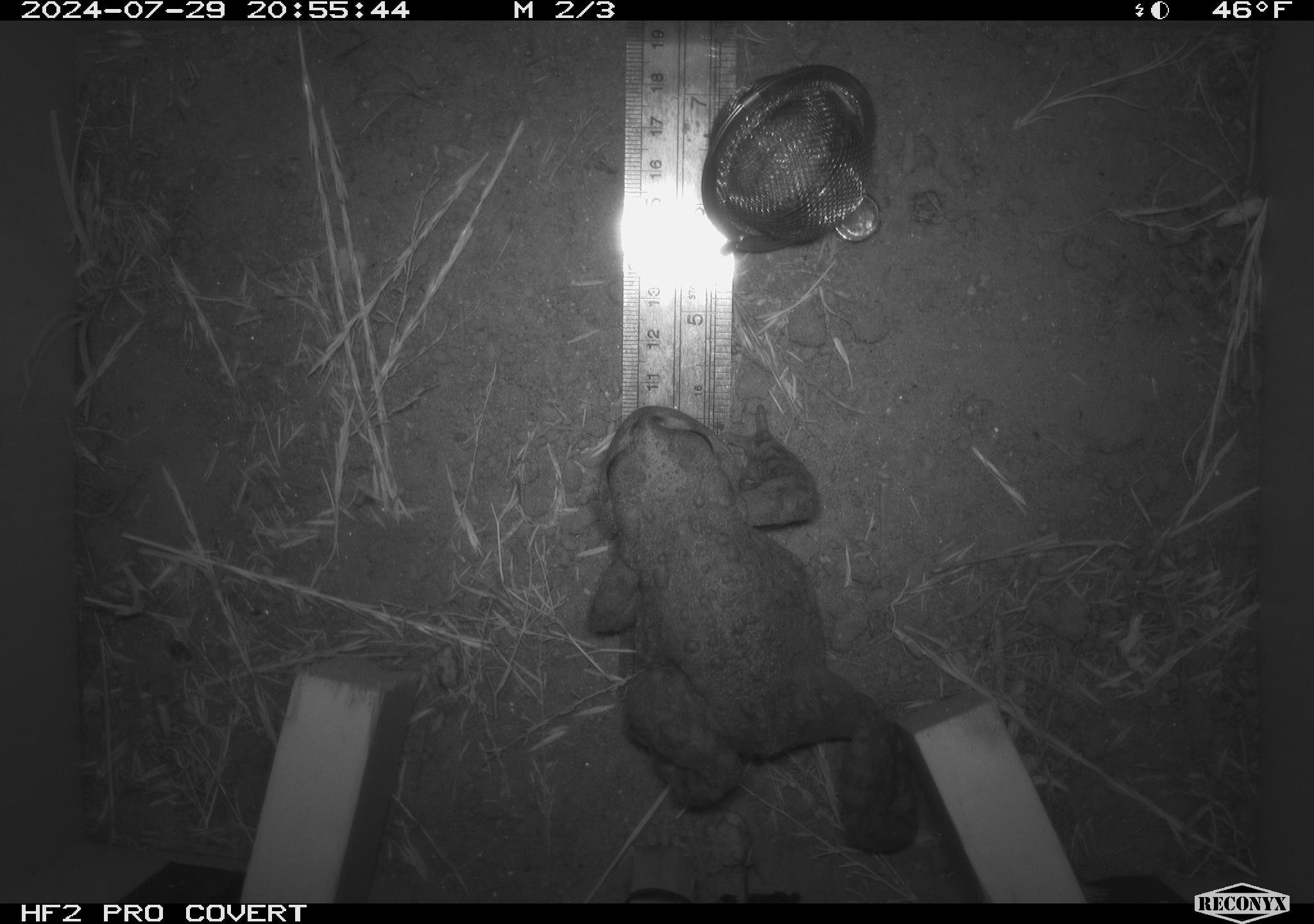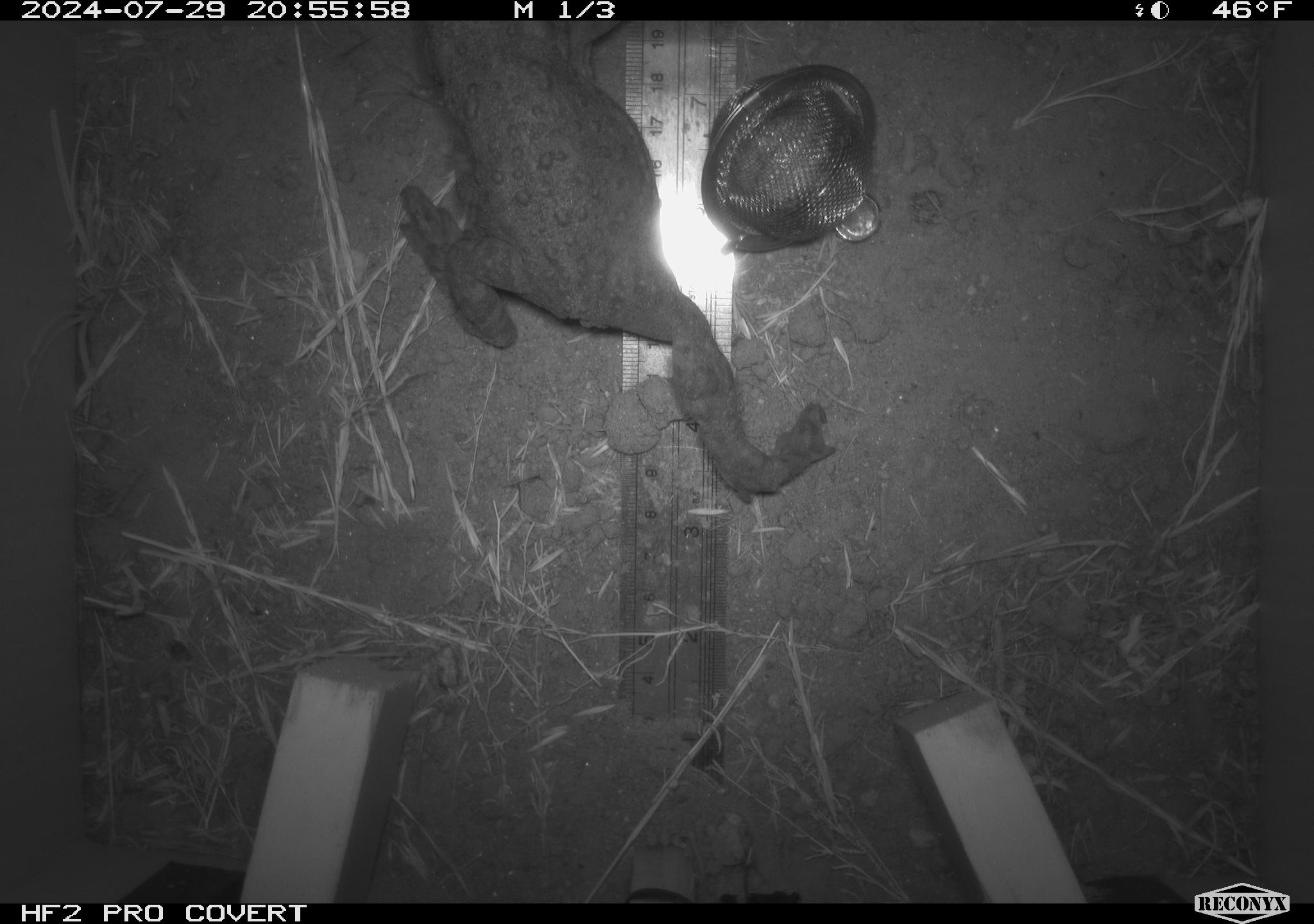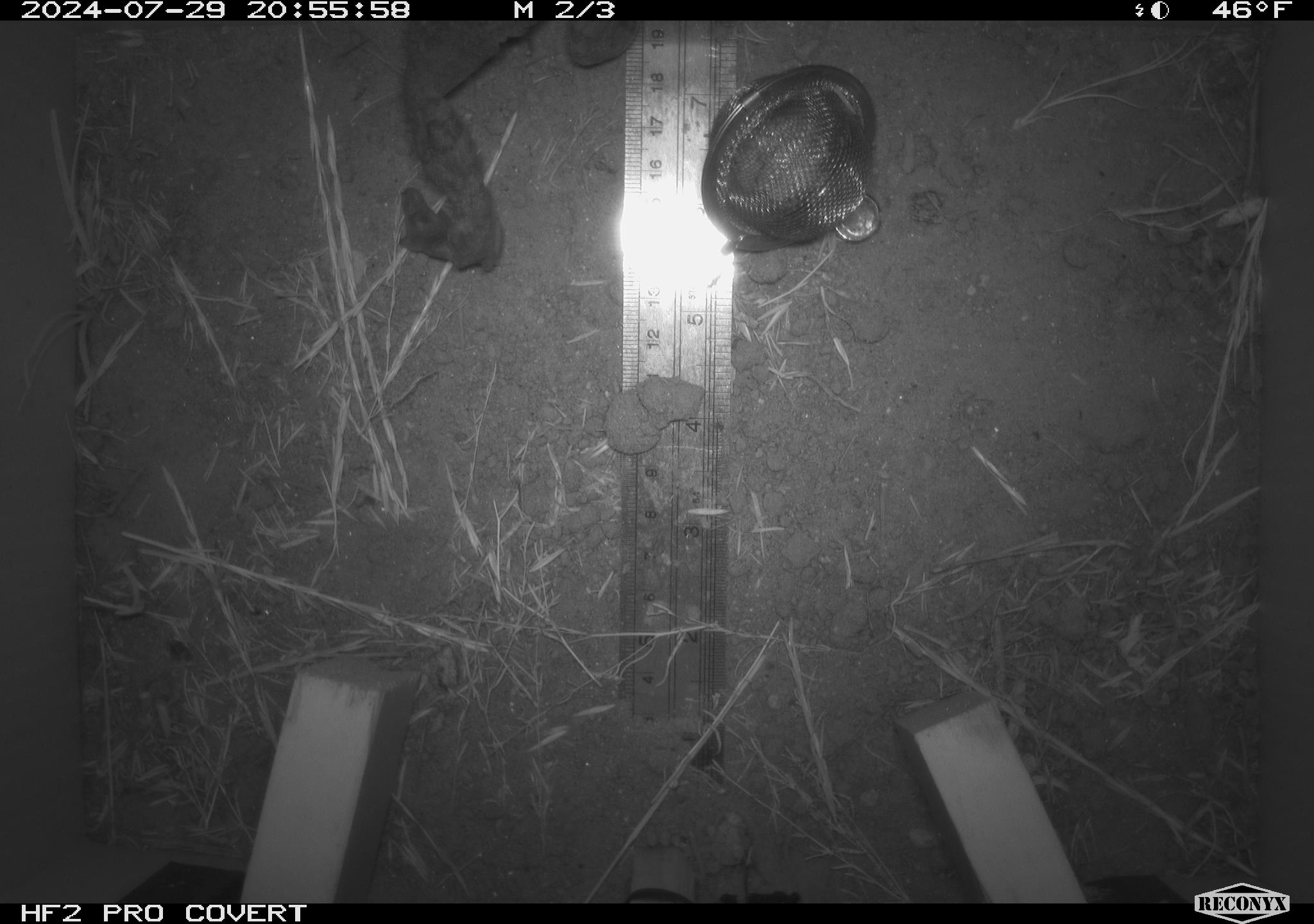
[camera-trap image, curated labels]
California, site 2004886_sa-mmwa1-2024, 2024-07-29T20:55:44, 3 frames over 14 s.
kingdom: Animalia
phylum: Chordata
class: Amphibia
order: Anura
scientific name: Anura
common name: frogs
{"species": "frogs (Anura)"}